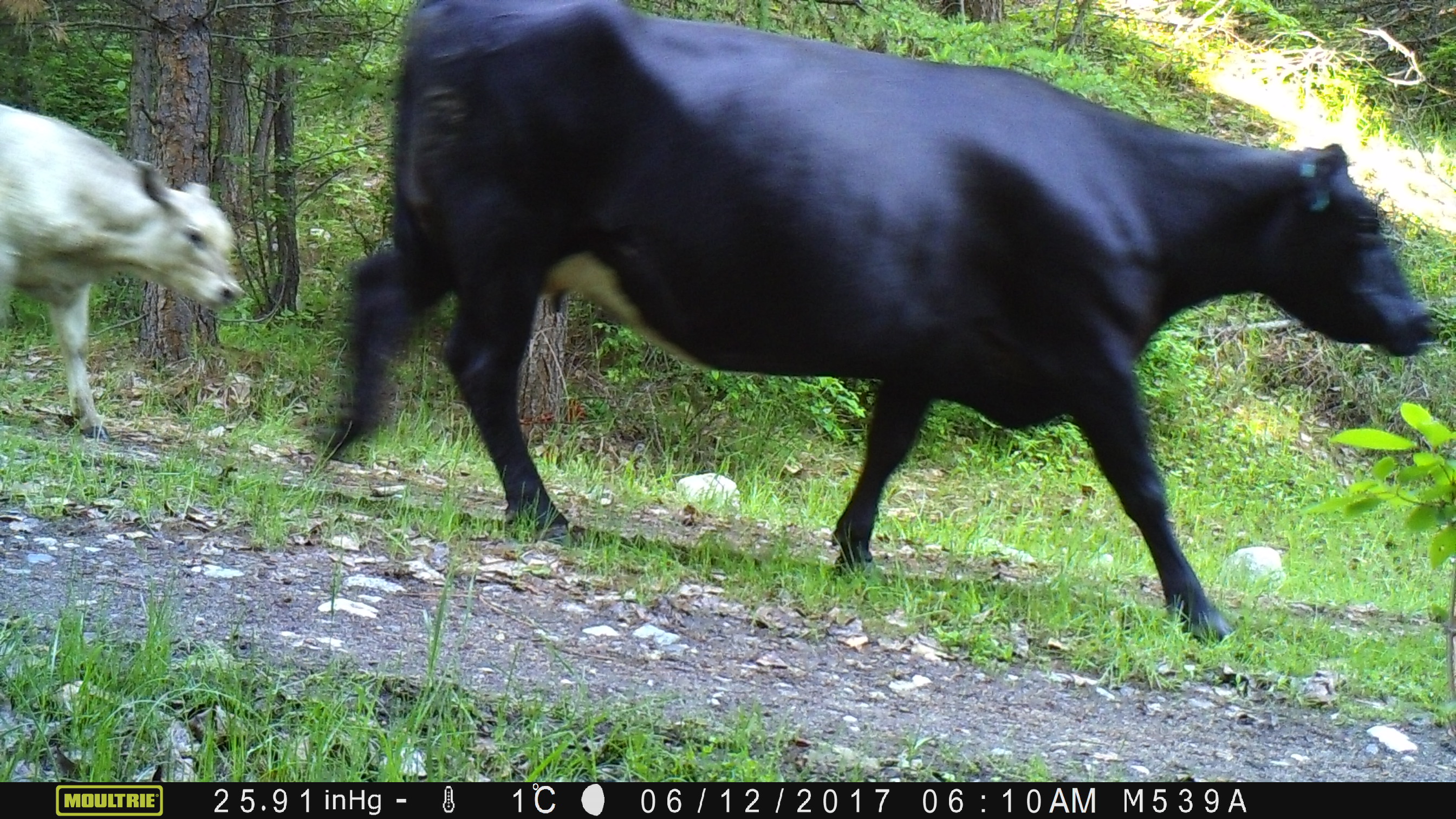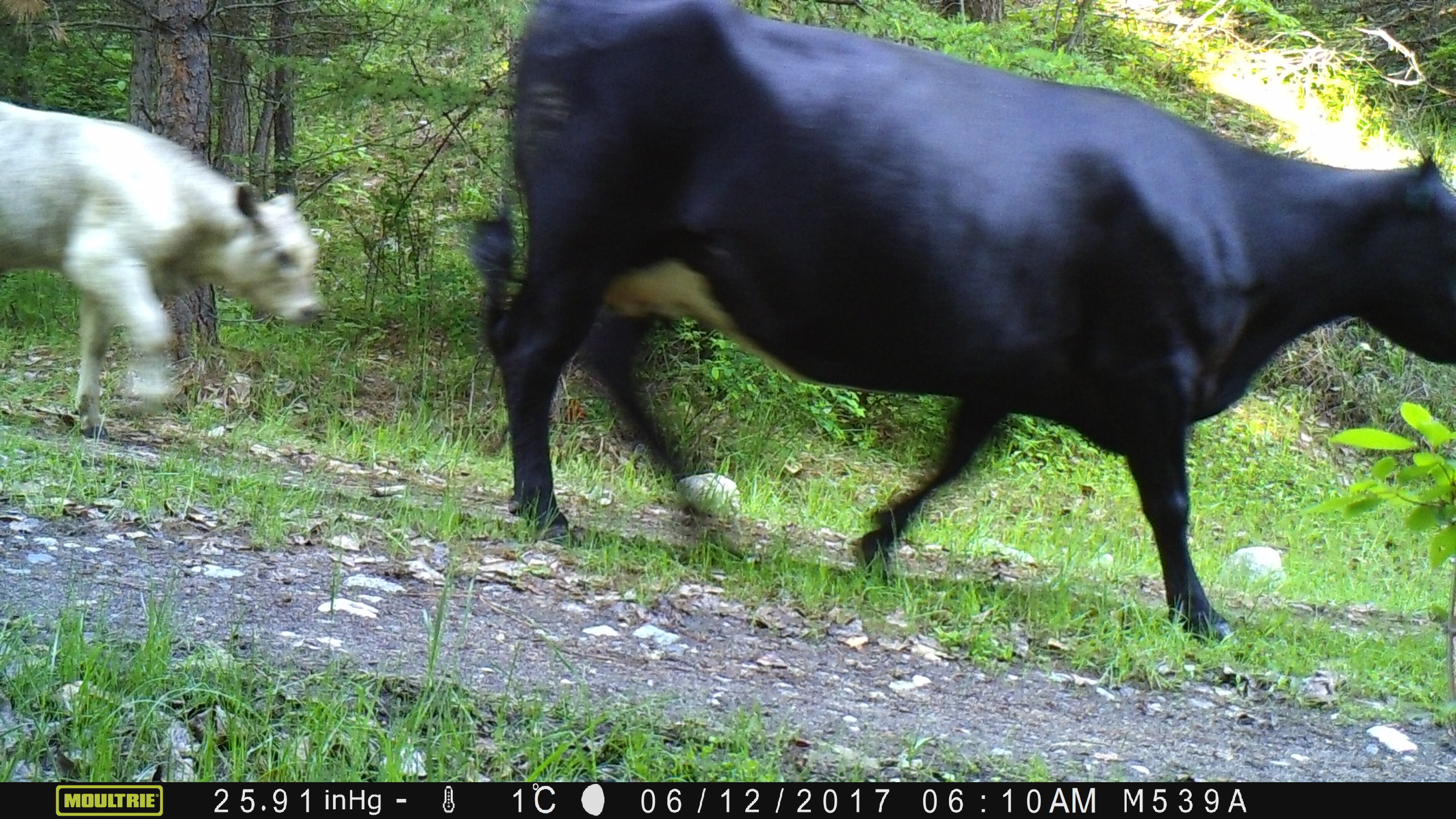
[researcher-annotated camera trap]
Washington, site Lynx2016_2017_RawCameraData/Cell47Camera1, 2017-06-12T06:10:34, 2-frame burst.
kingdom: Animalia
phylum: Chordata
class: Mammalia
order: Artiodactyla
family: Bovidae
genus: Bos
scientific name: Bos taurus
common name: domestic cattle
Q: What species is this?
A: Domestic cattle (Bos taurus).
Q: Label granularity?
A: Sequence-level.